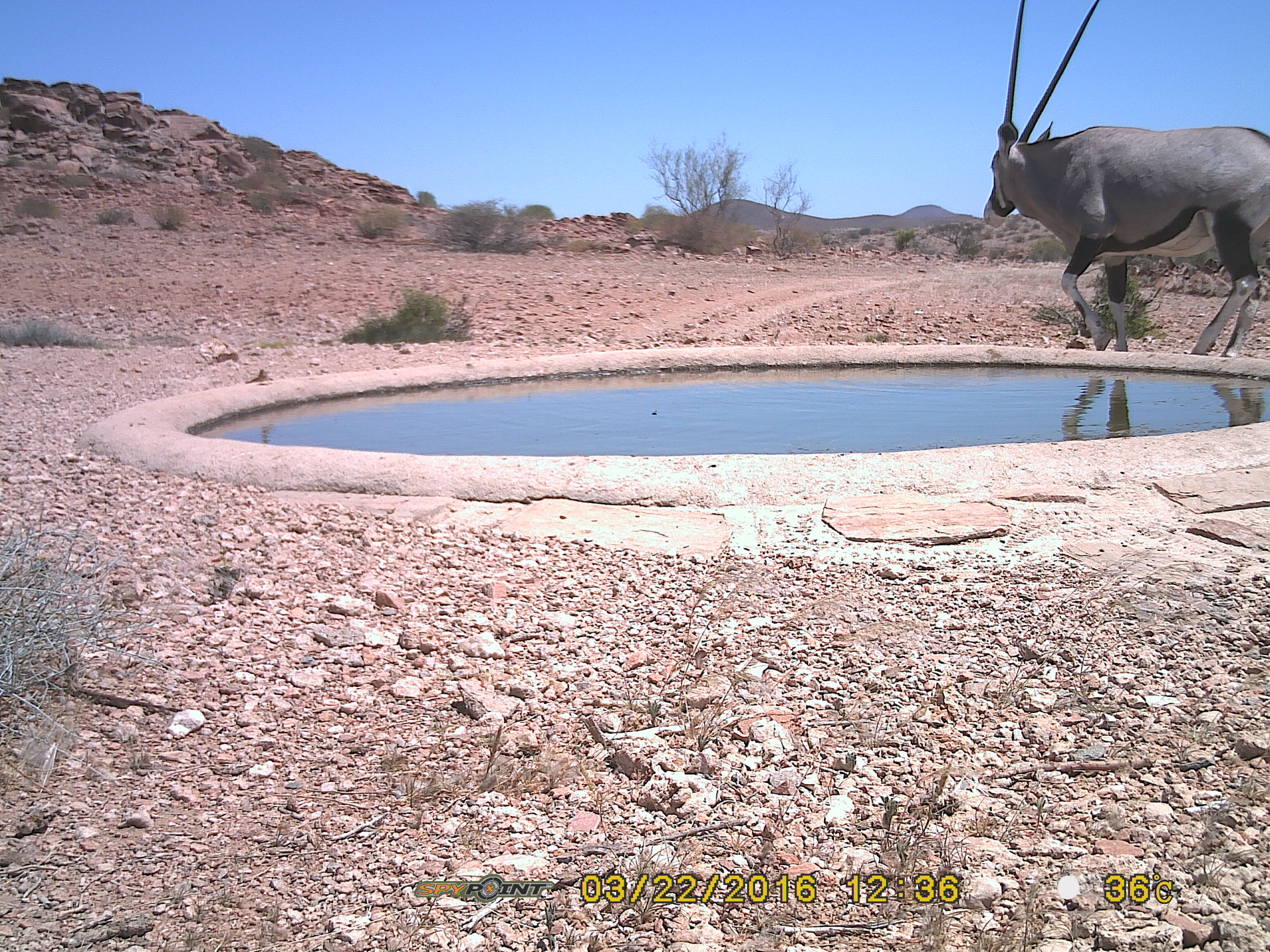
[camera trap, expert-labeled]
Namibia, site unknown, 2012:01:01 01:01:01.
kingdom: Animalia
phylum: Chordata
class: Mammalia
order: Artiodactyla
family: Bovidae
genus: Oryx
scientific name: Oryx gazella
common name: gemsbok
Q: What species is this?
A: Oryx gazella (gemsbok).